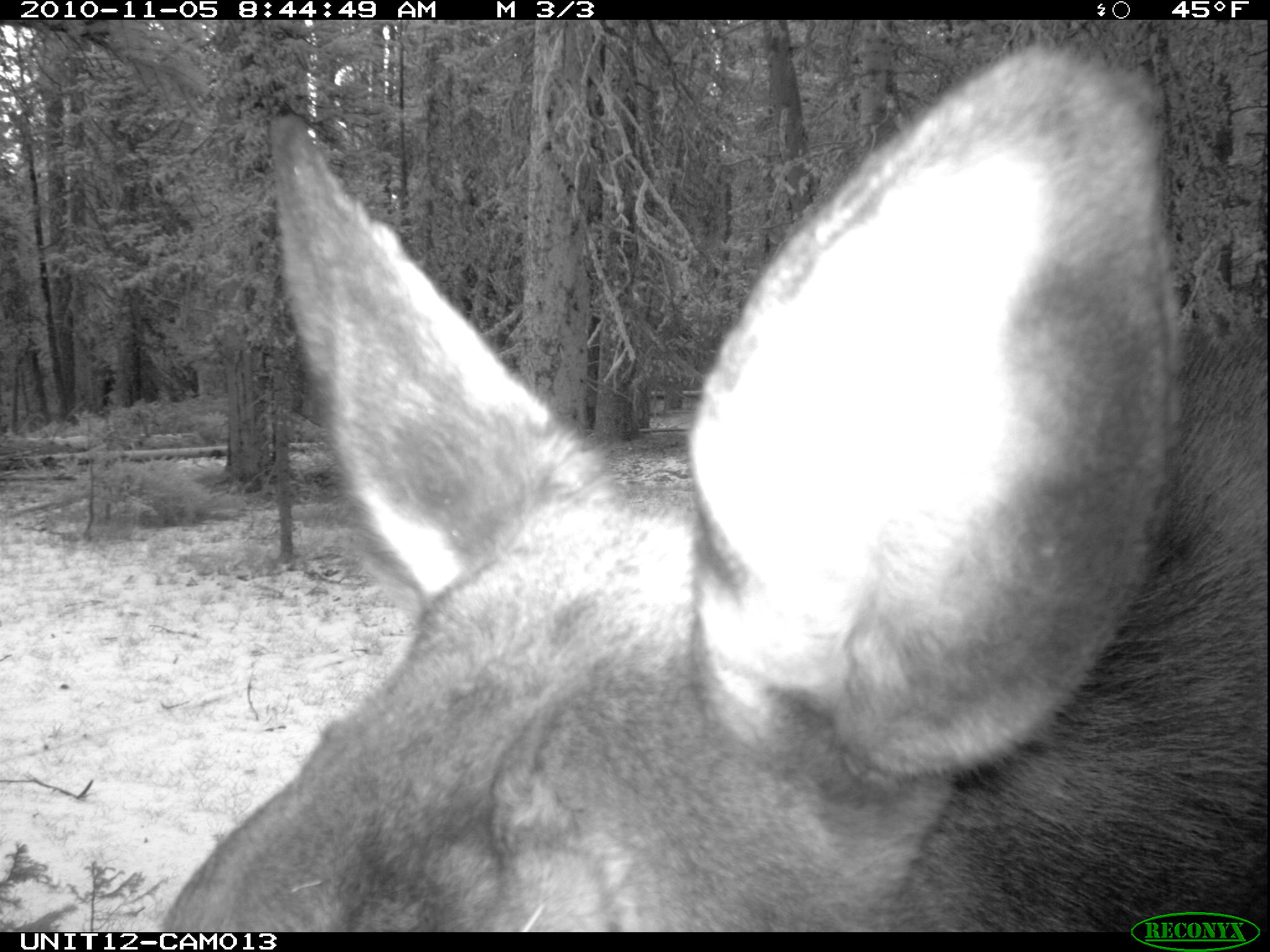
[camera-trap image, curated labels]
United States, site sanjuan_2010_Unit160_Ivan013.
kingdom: Animalia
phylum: Chordata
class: Mammalia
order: Artiodactyla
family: Cervidae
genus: Alces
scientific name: Alces alces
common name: moose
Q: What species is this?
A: Alces alces (moose).